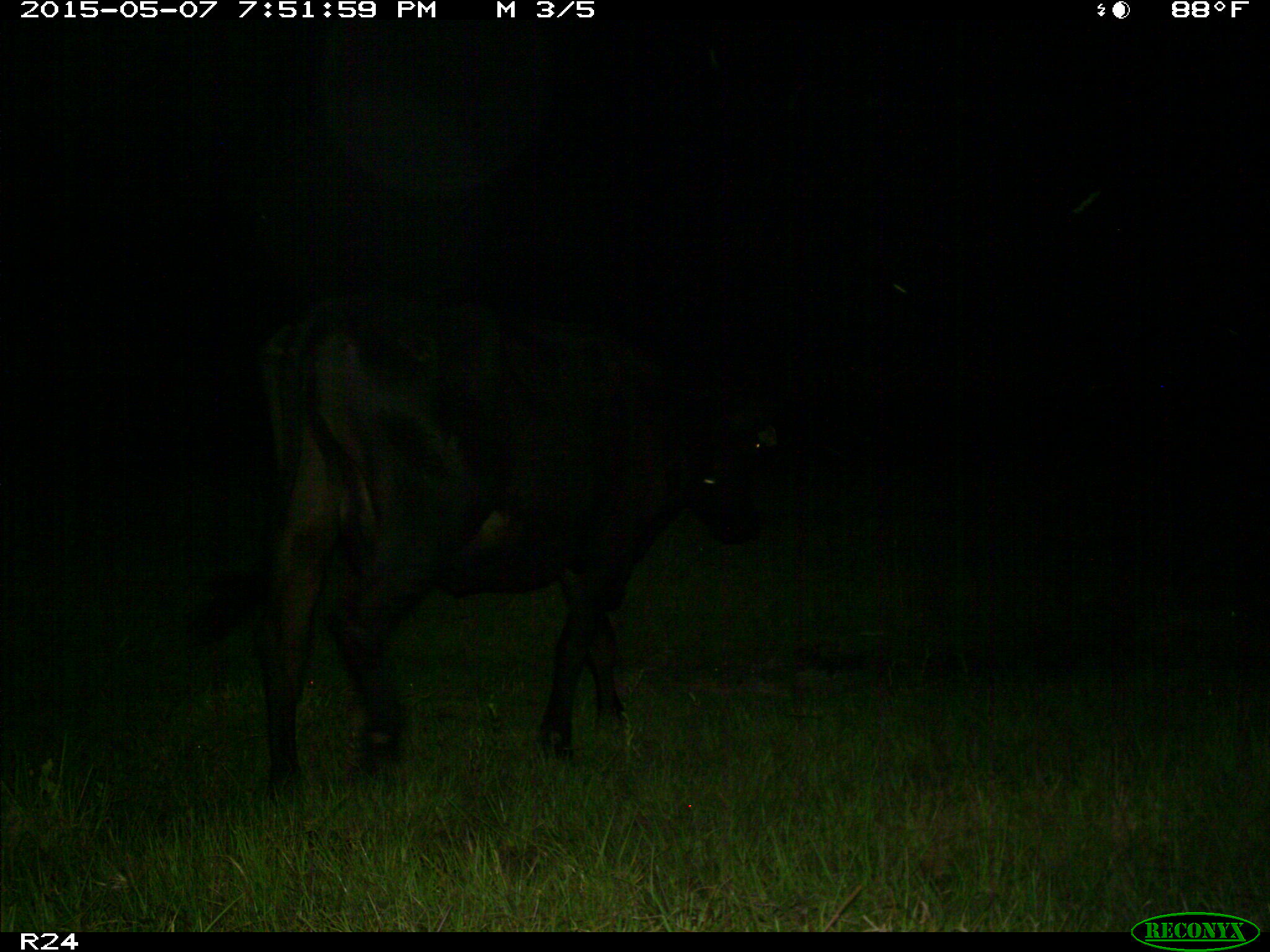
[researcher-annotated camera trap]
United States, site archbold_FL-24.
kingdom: Animalia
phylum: Chordata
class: Mammalia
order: Artiodactyla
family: Bovidae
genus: Bos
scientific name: Bos taurus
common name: domestic cow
Bos taurus (domestic cow).